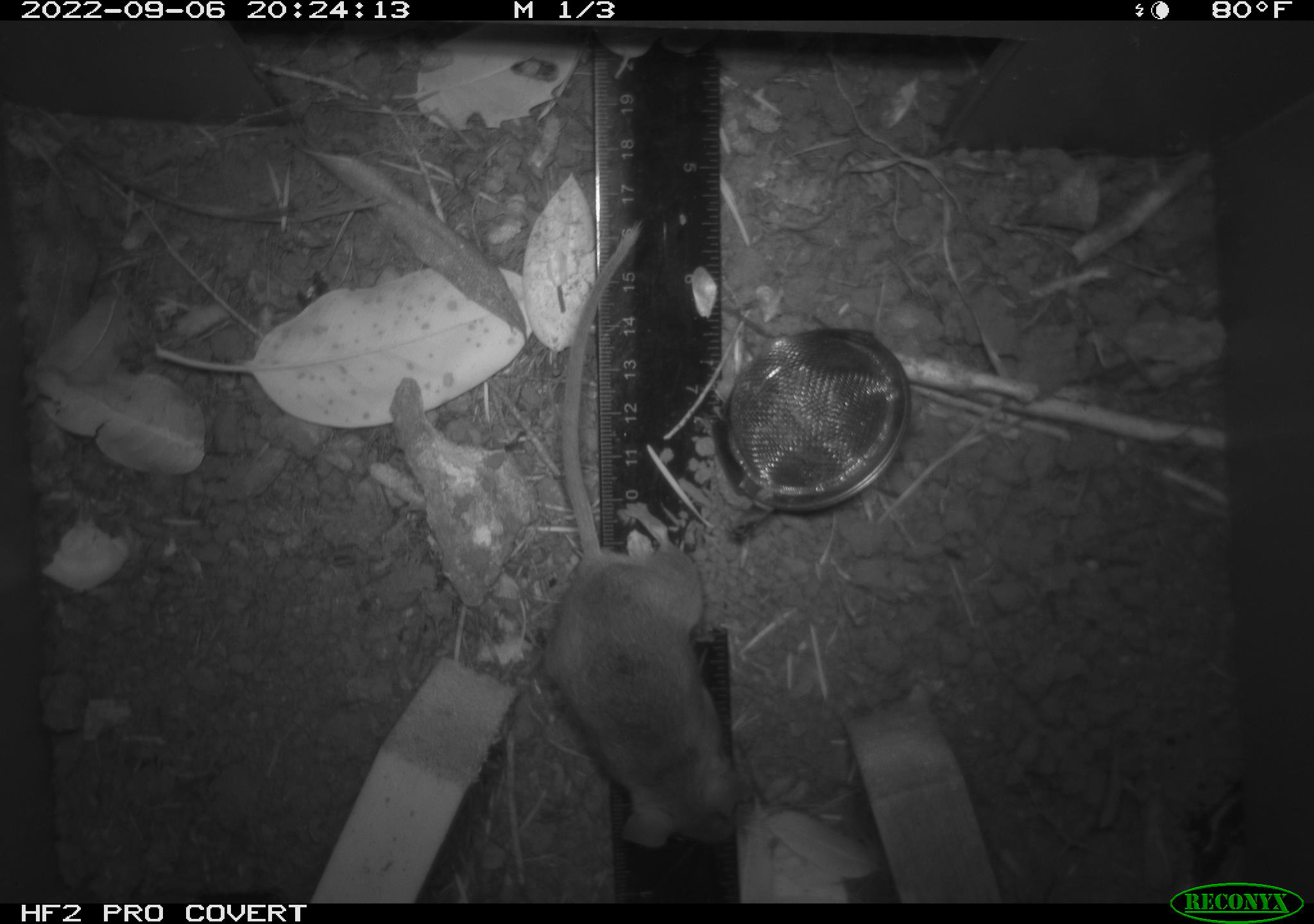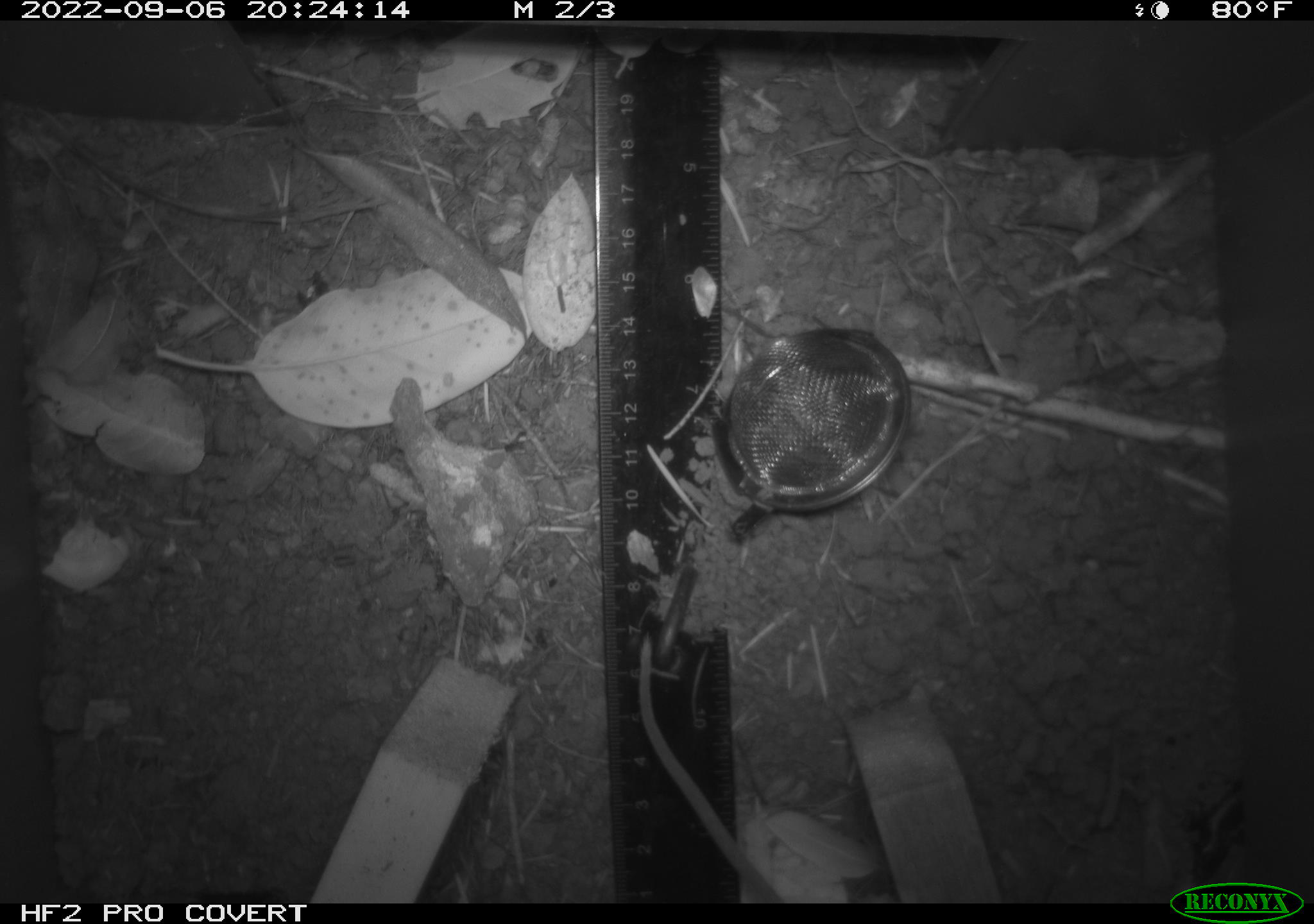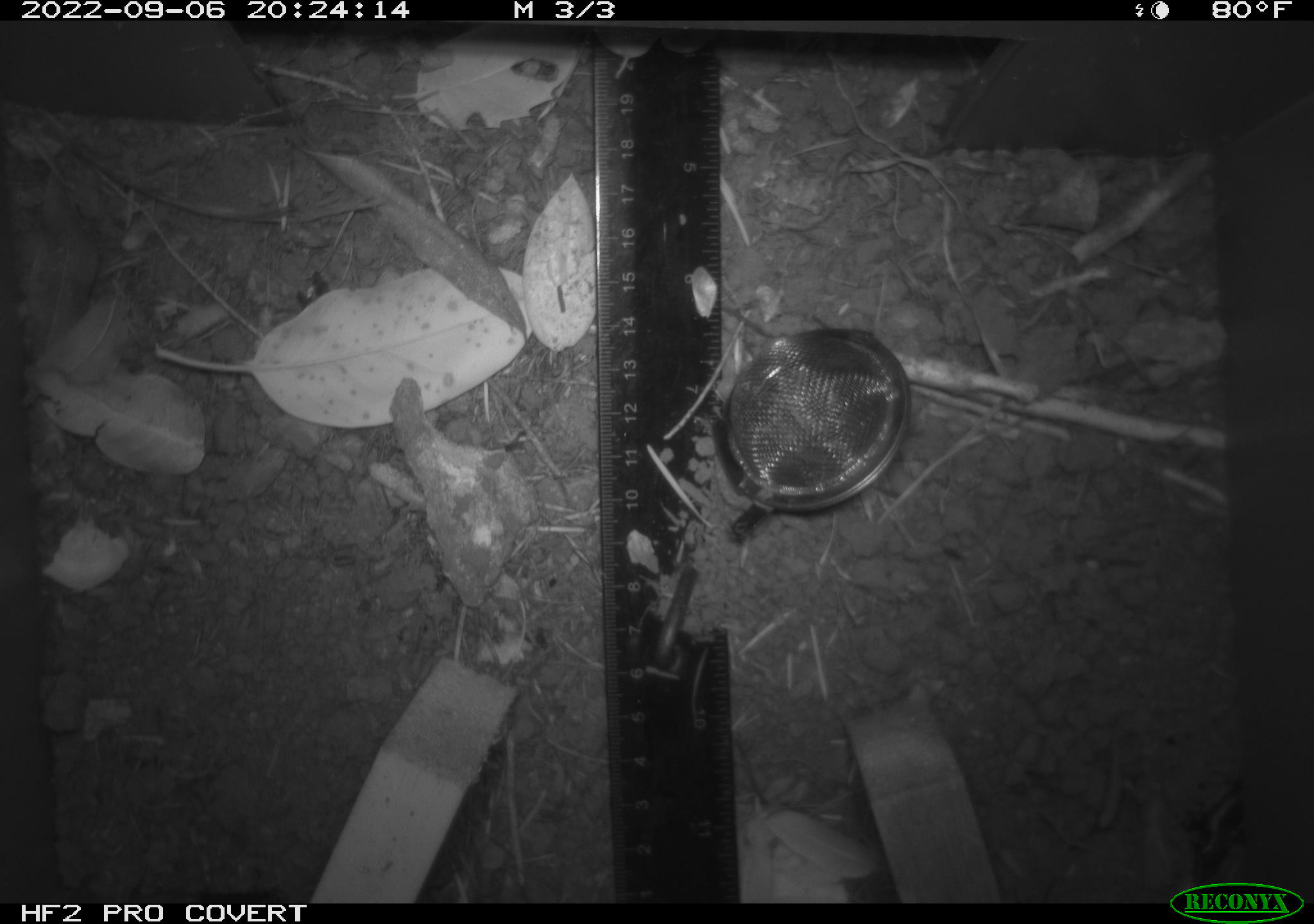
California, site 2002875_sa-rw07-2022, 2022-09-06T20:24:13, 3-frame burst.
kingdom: Animalia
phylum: Chordata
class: Mammalia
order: Rodentia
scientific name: Rodentia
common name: mouse species